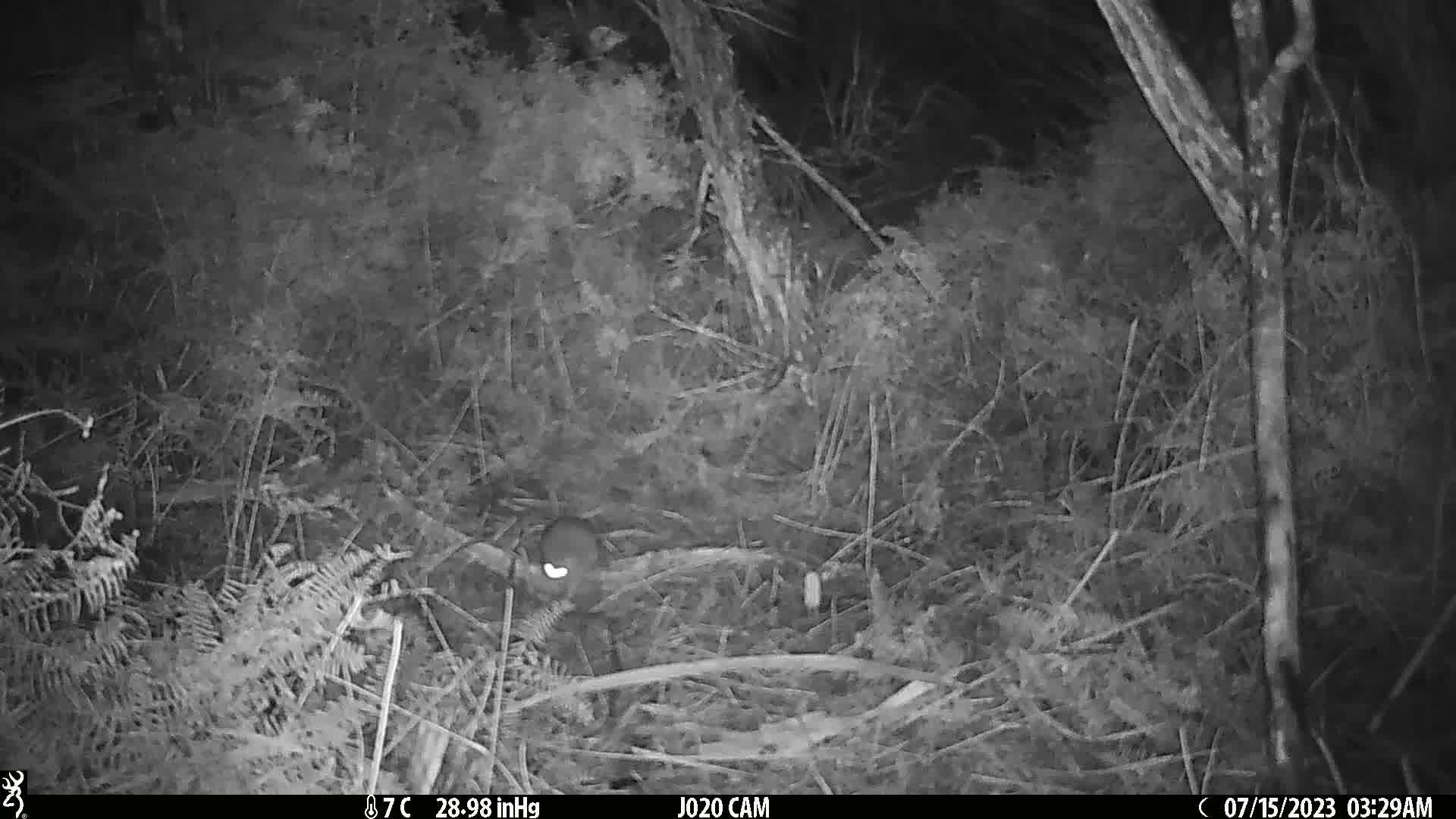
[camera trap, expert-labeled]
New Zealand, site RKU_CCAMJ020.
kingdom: Animalia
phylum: Chordata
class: Mammalia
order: Rodentia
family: Muridae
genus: Rattus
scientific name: Rattus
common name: rat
Rat (Rattus).